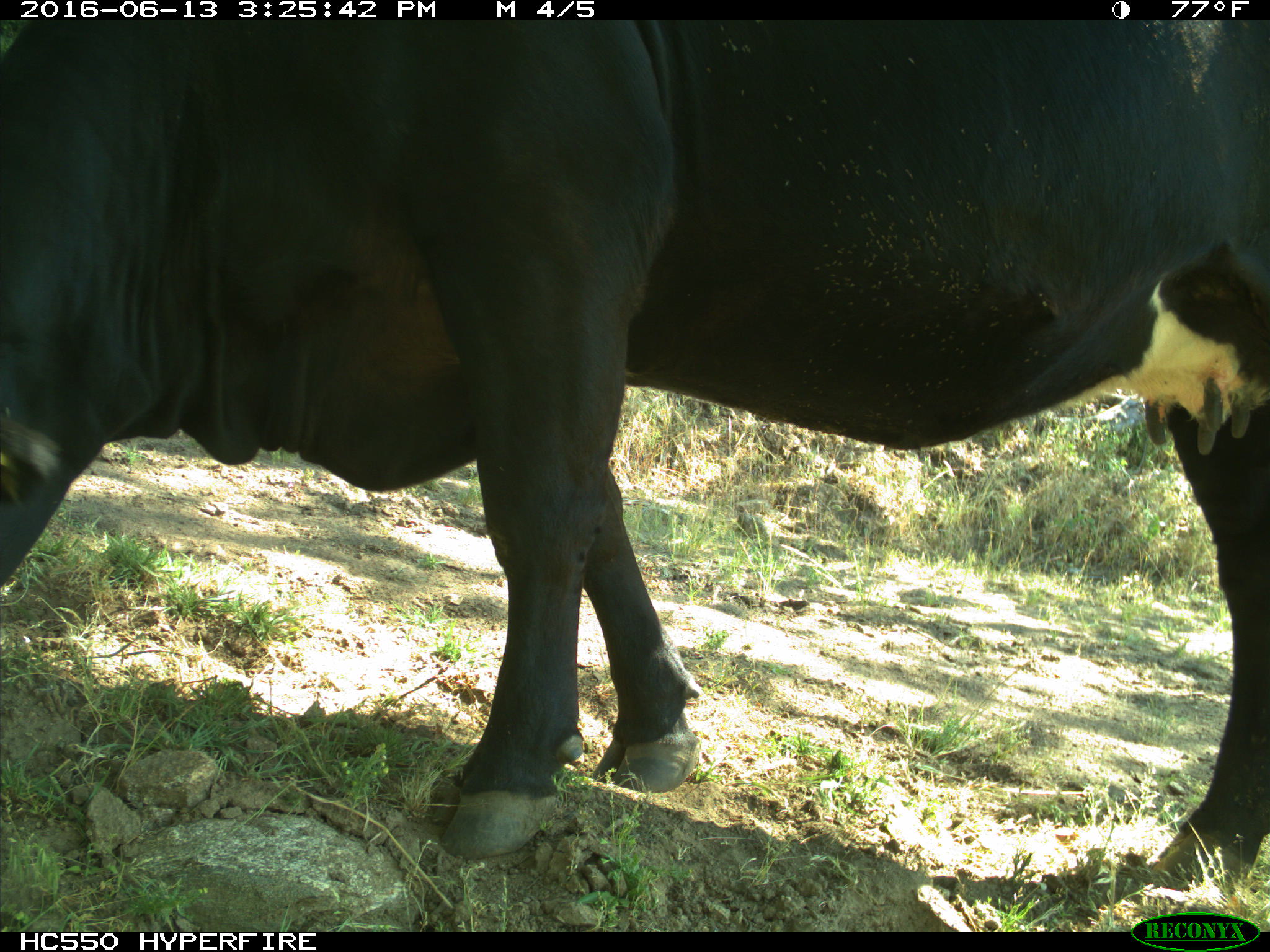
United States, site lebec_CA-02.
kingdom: Animalia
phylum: Chordata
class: Mammalia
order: Artiodactyla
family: Bovidae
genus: Bos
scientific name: Bos taurus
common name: domestic cow